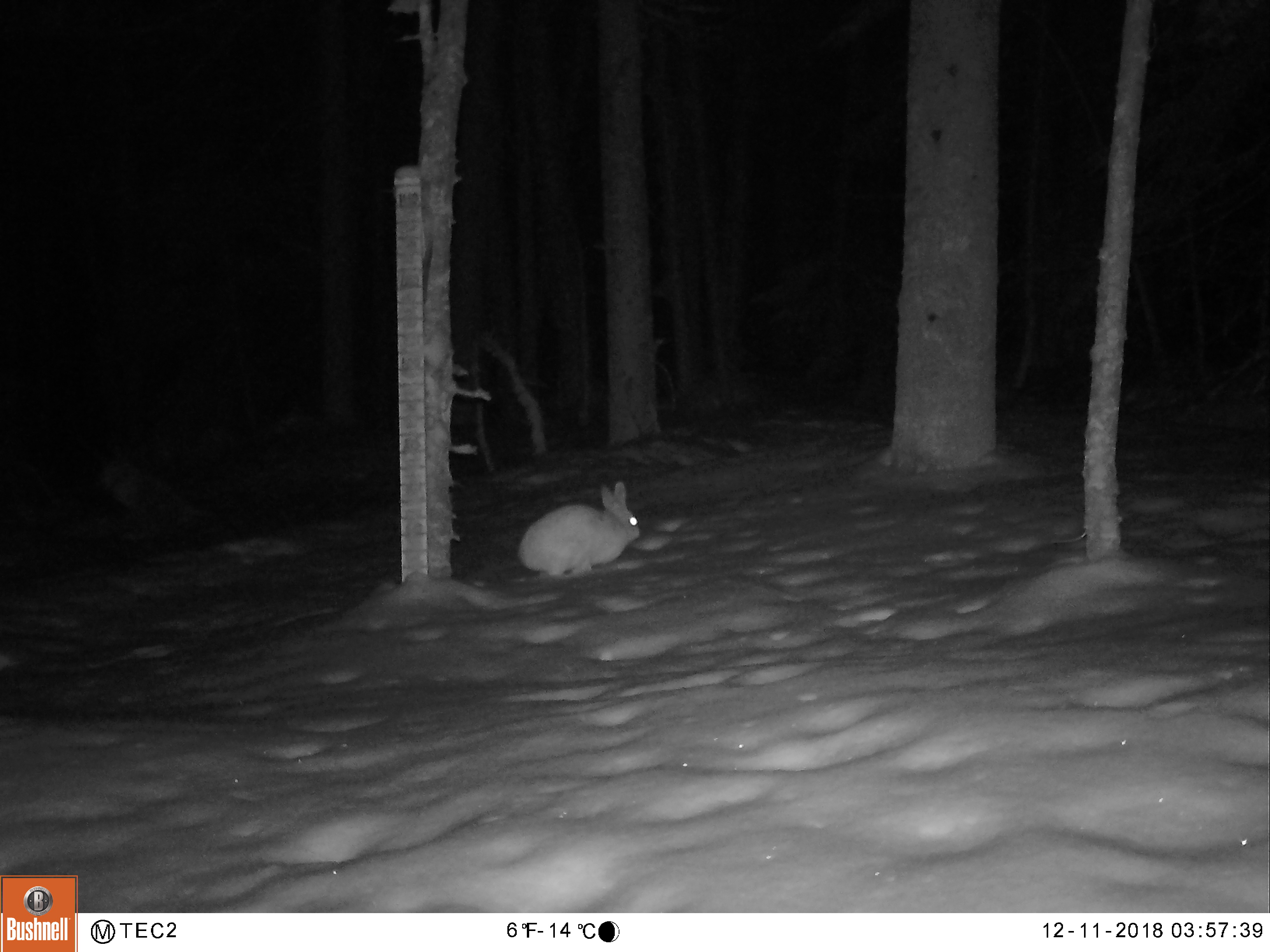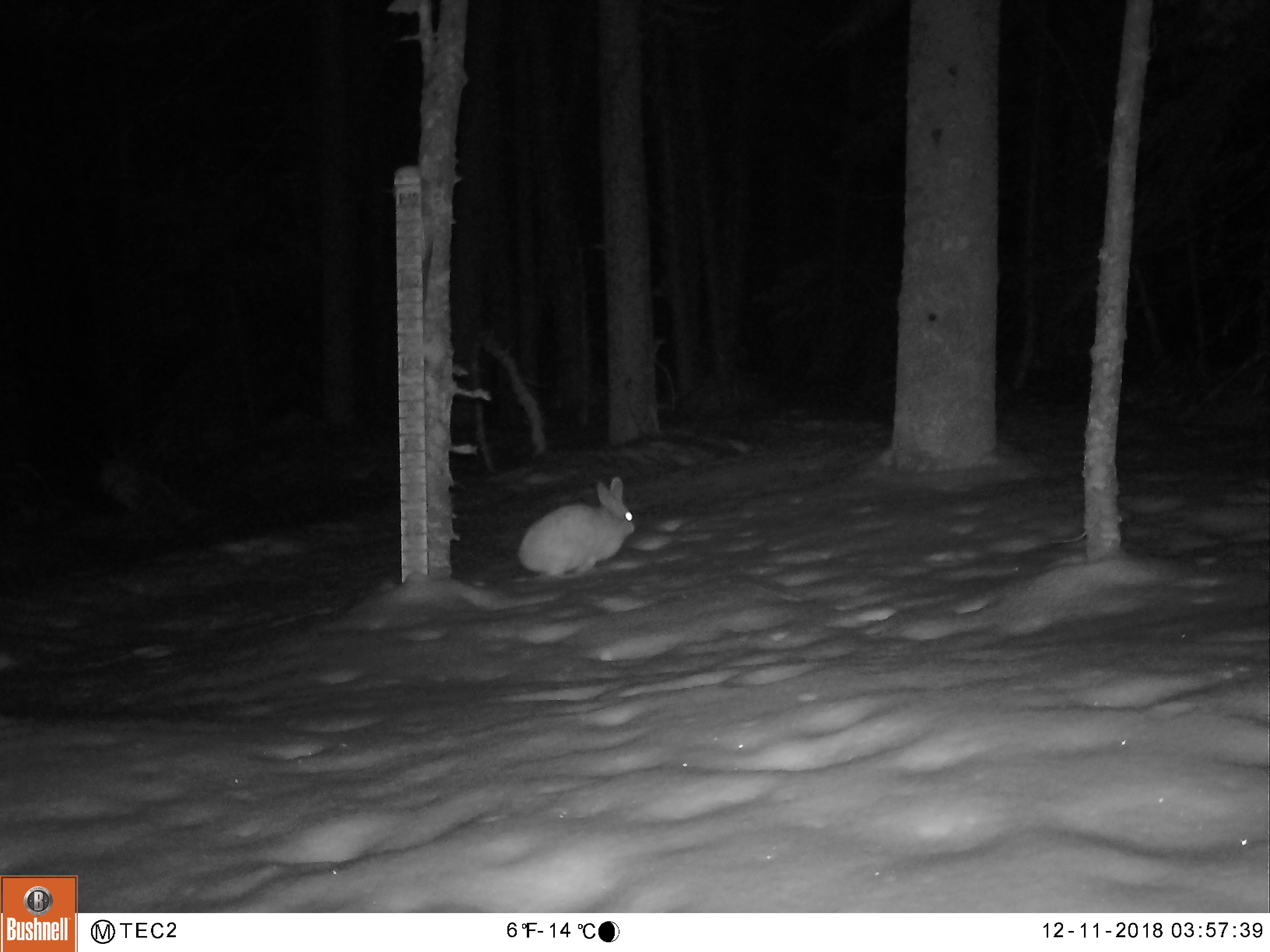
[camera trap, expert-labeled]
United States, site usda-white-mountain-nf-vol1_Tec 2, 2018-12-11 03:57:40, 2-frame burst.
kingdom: Animalia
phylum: Chordata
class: Mammalia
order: Lagomorpha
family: Leporidae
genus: Lepus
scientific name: Lepus americanus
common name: snowshoe hare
Snowshoe hare (Lepus americanus).